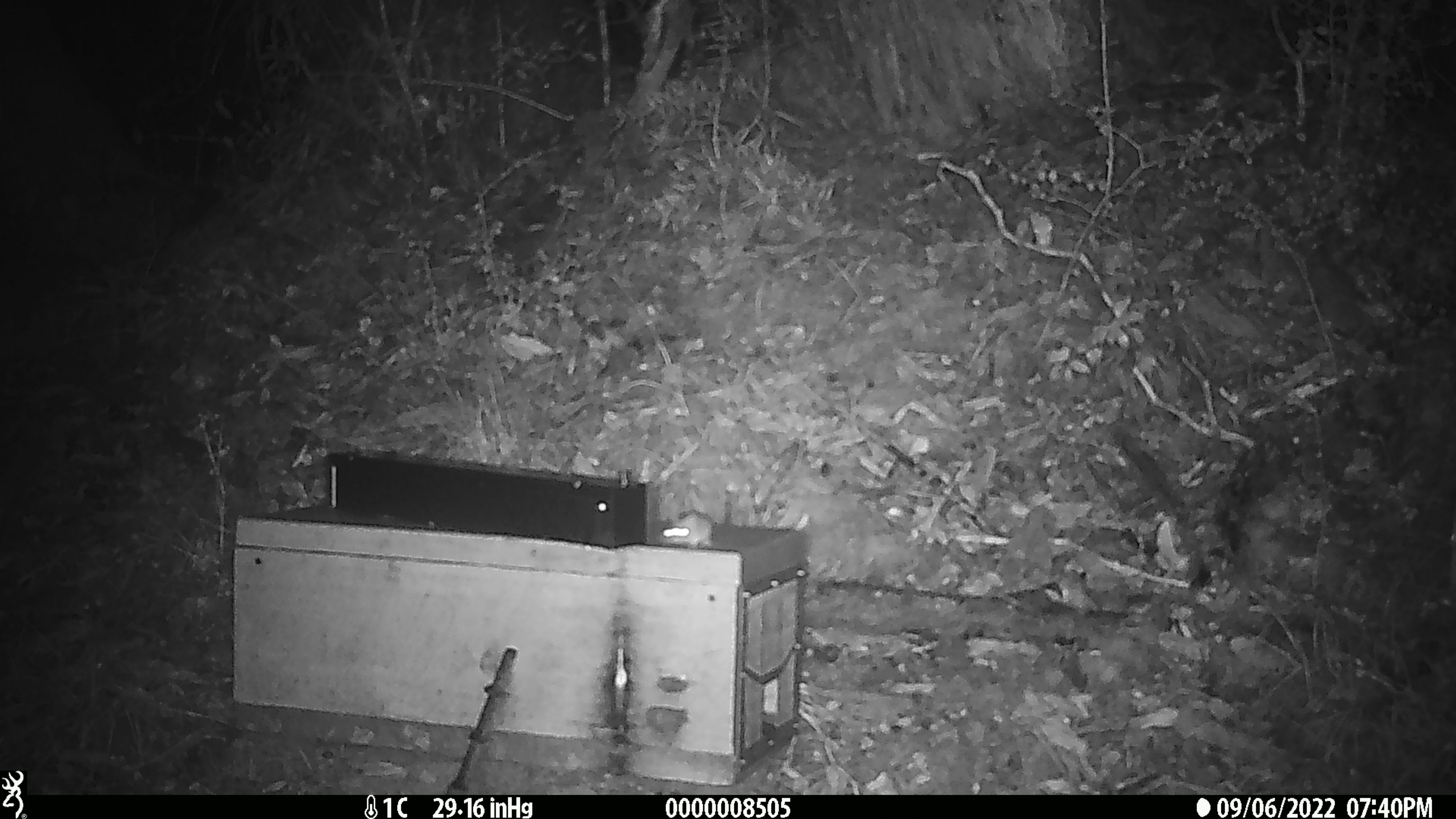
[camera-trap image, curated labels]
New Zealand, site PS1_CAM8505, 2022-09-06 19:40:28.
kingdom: Animalia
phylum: Chordata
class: Mammalia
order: Rodentia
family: Muridae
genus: Mus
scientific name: Mus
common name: mouse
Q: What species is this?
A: Mouse (Mus).